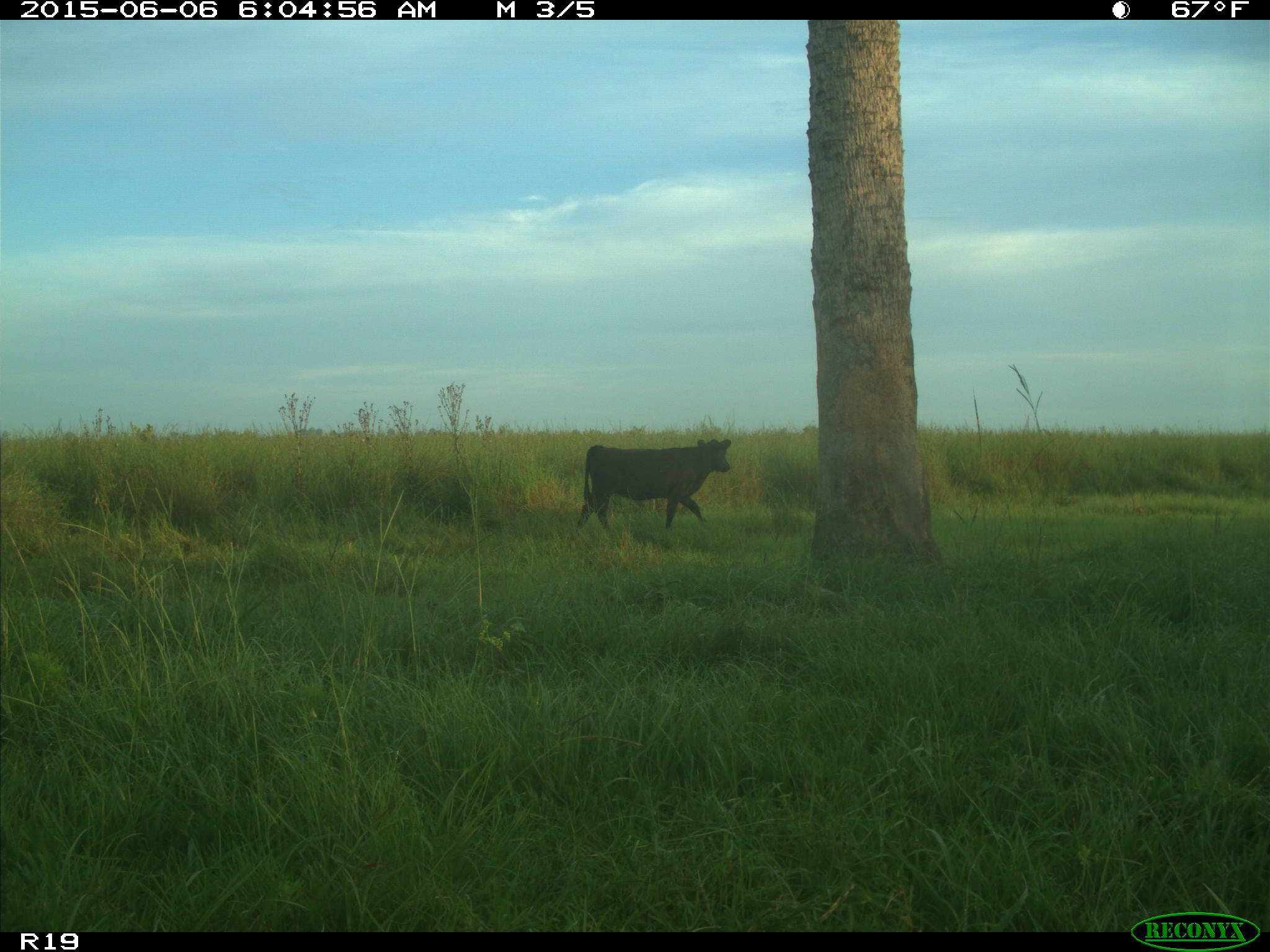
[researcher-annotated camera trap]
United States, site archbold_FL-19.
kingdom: Animalia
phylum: Chordata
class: Mammalia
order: Artiodactyla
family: Bovidae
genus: Bos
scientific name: Bos taurus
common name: domestic cow